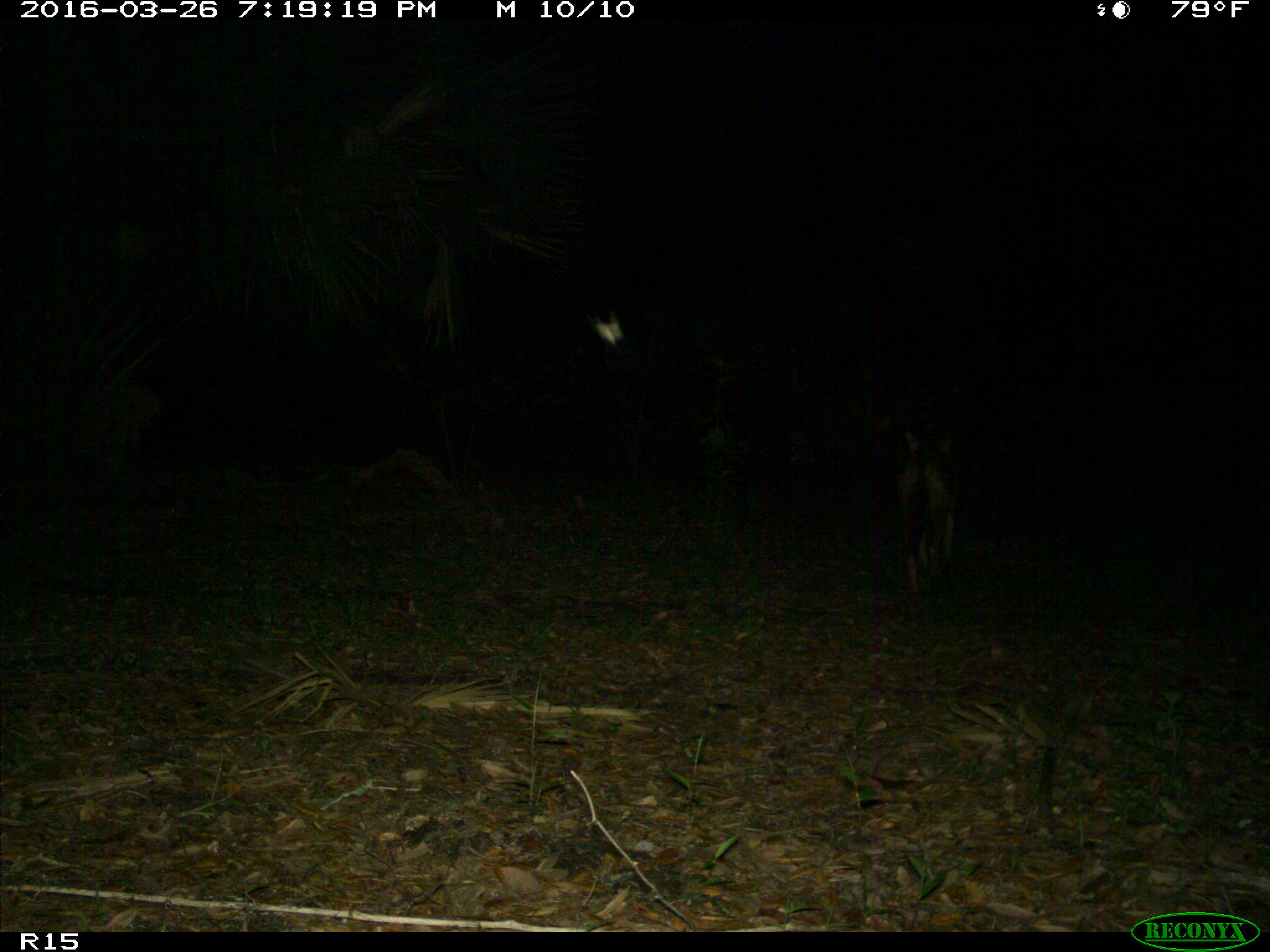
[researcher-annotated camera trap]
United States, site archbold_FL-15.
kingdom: Animalia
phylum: Chordata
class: Mammalia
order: Carnivora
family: Canidae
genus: Canis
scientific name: Canis latrans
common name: coyote